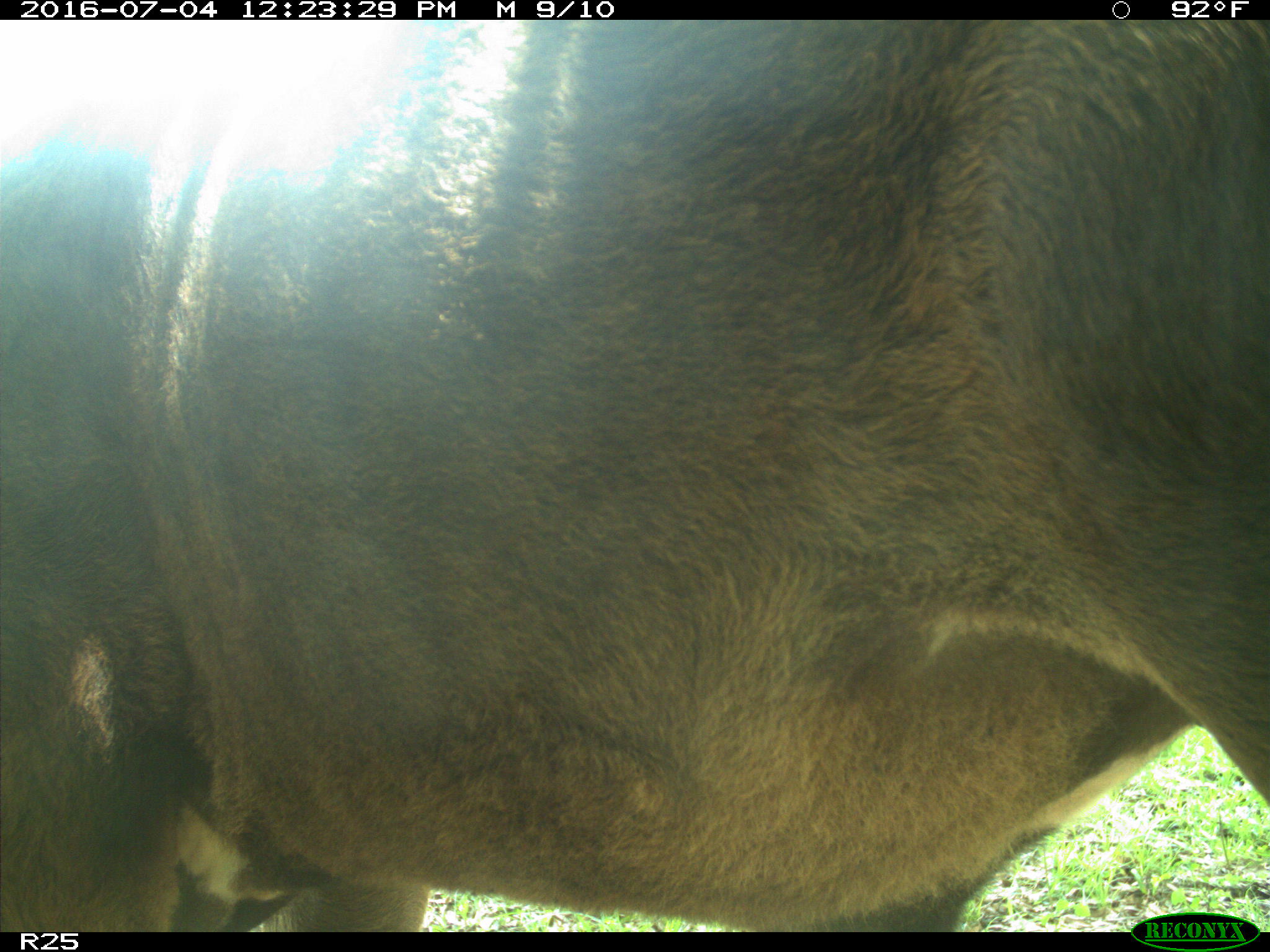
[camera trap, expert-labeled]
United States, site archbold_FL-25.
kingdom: Animalia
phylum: Chordata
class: Mammalia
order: Artiodactyla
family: Bovidae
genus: Bos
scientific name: Bos taurus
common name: domestic cow